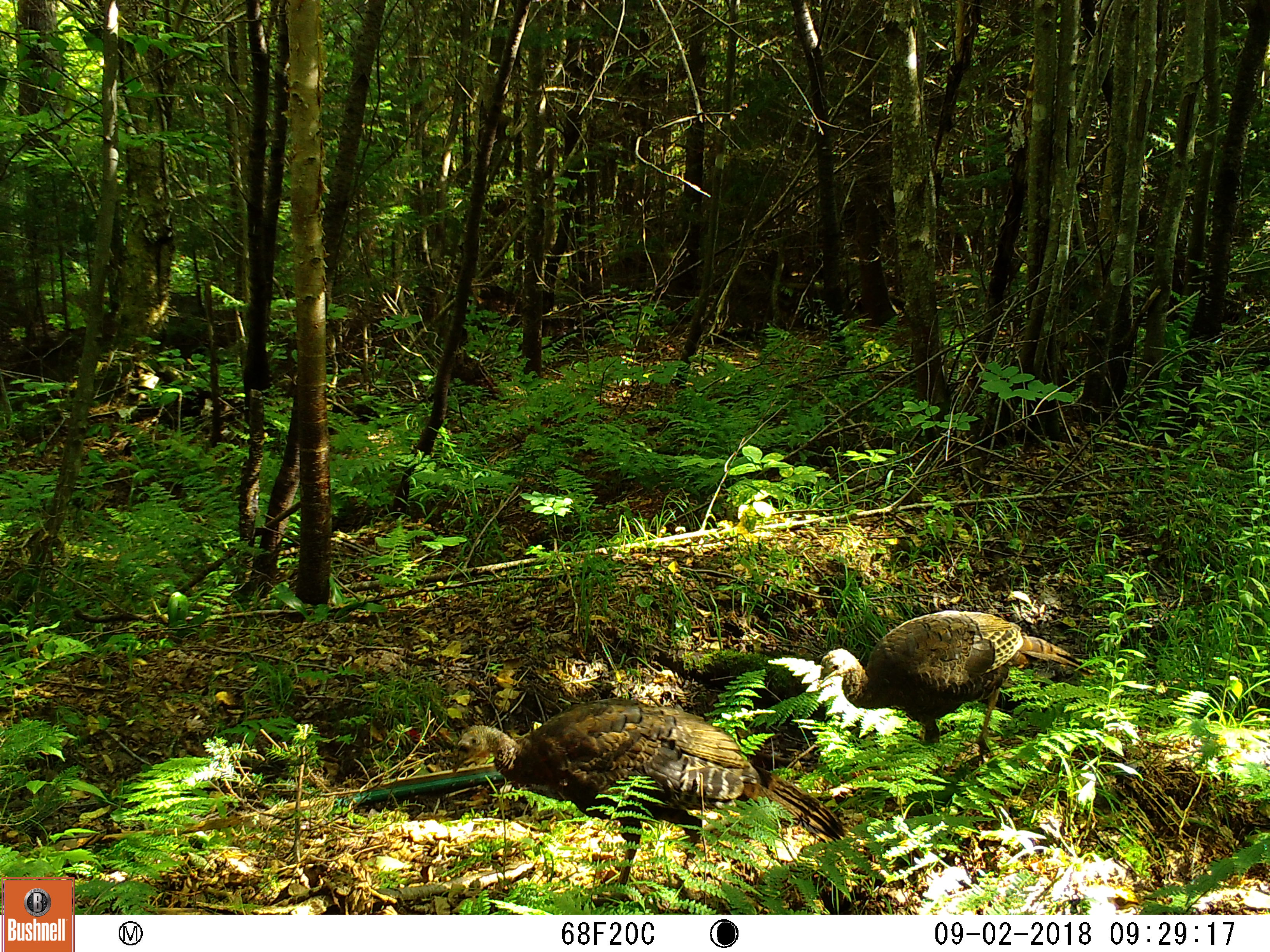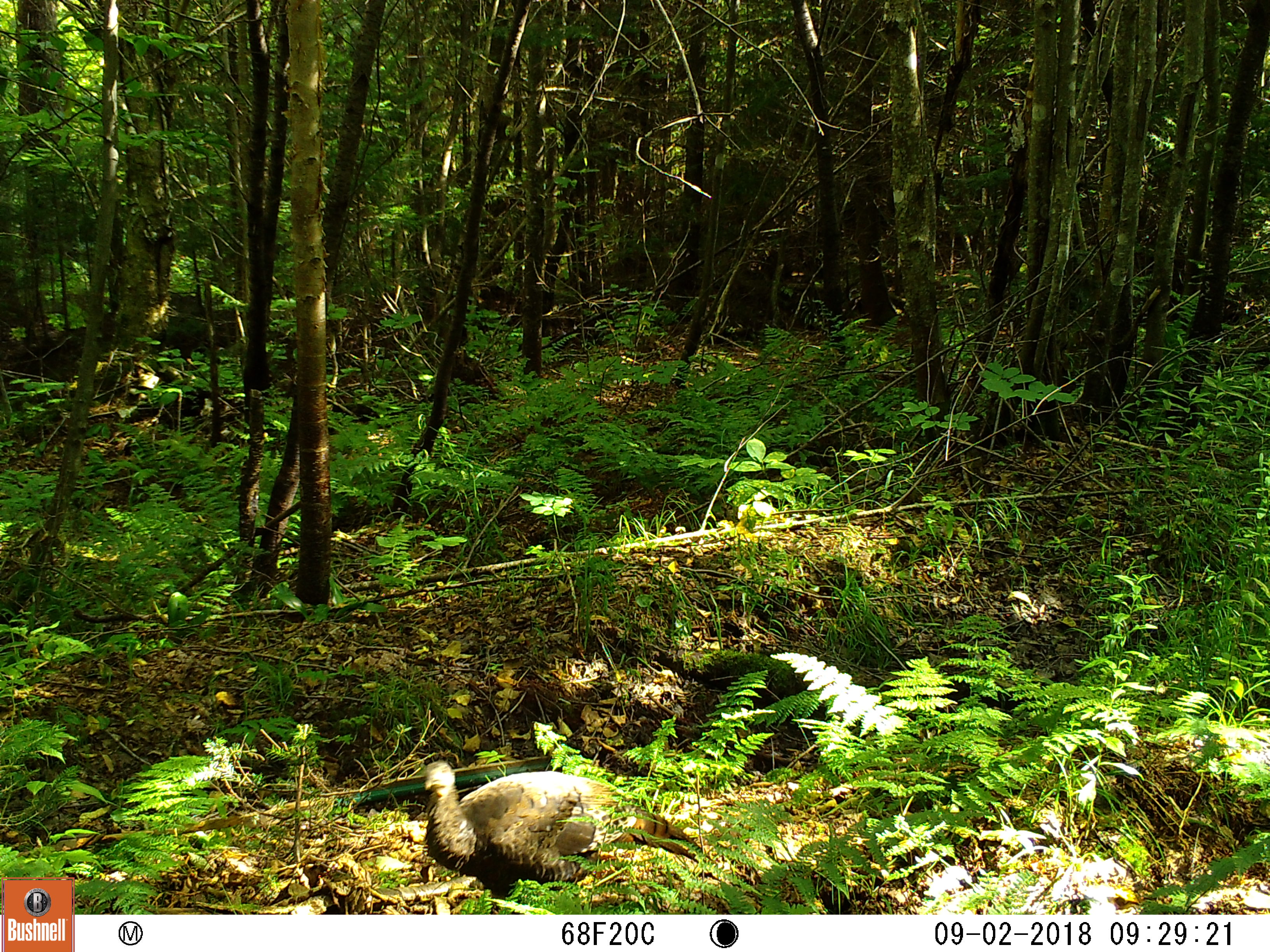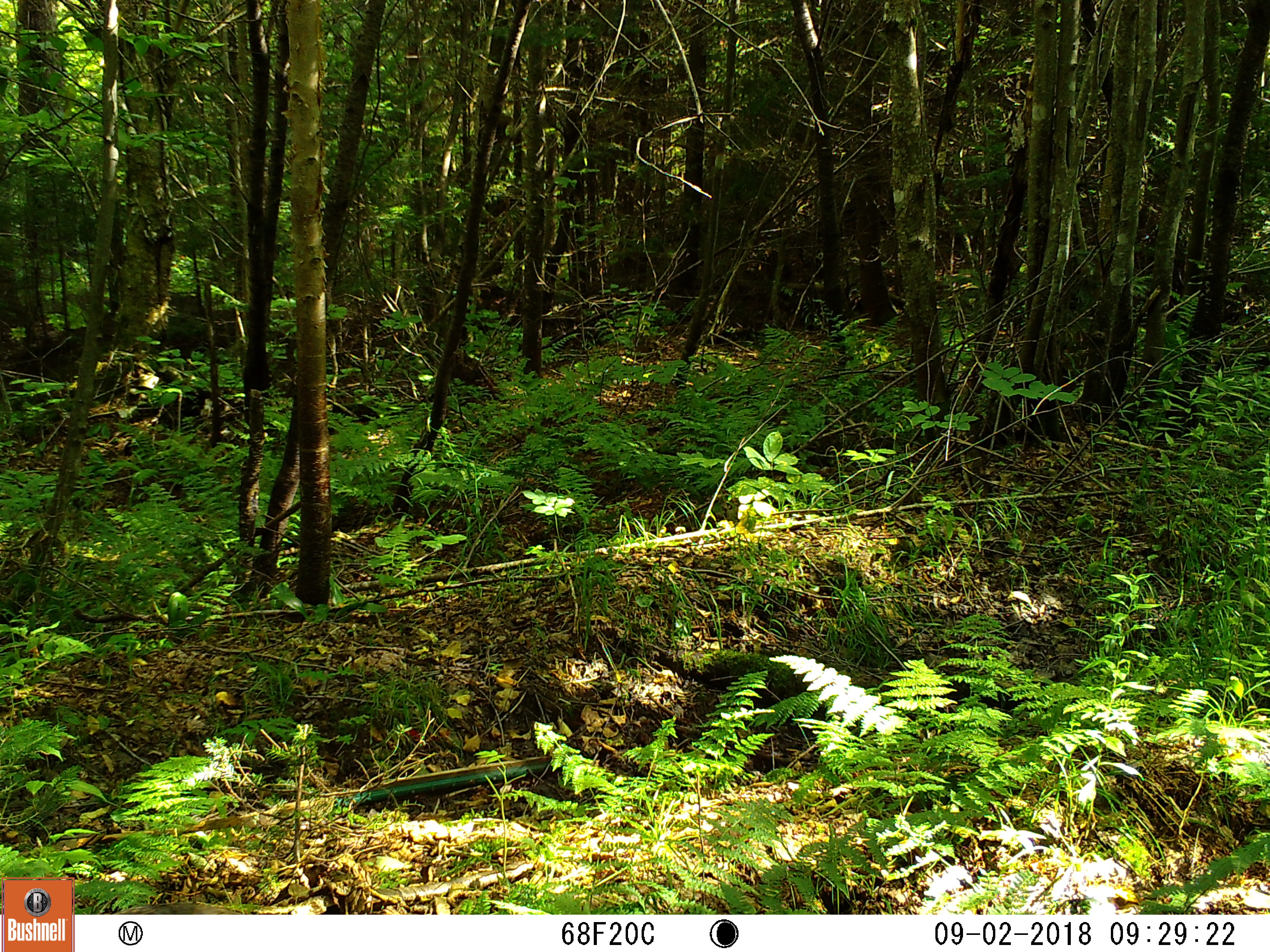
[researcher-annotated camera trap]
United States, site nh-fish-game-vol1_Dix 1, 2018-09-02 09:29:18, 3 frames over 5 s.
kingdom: Animalia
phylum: Chordata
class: Aves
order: Galliformes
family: Phasianidae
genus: Meleagris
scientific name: Meleagris gallopavo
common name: wild turkey